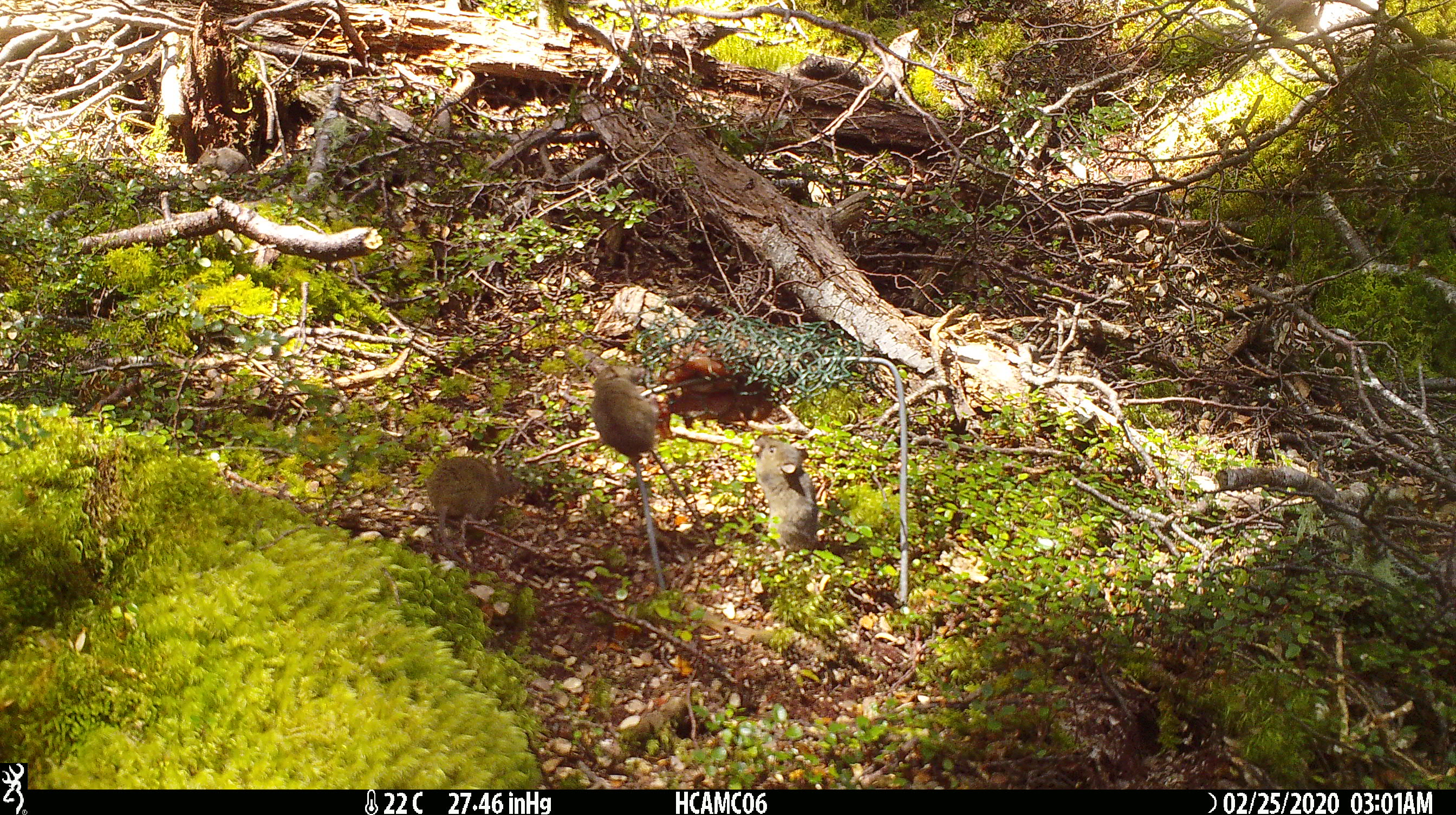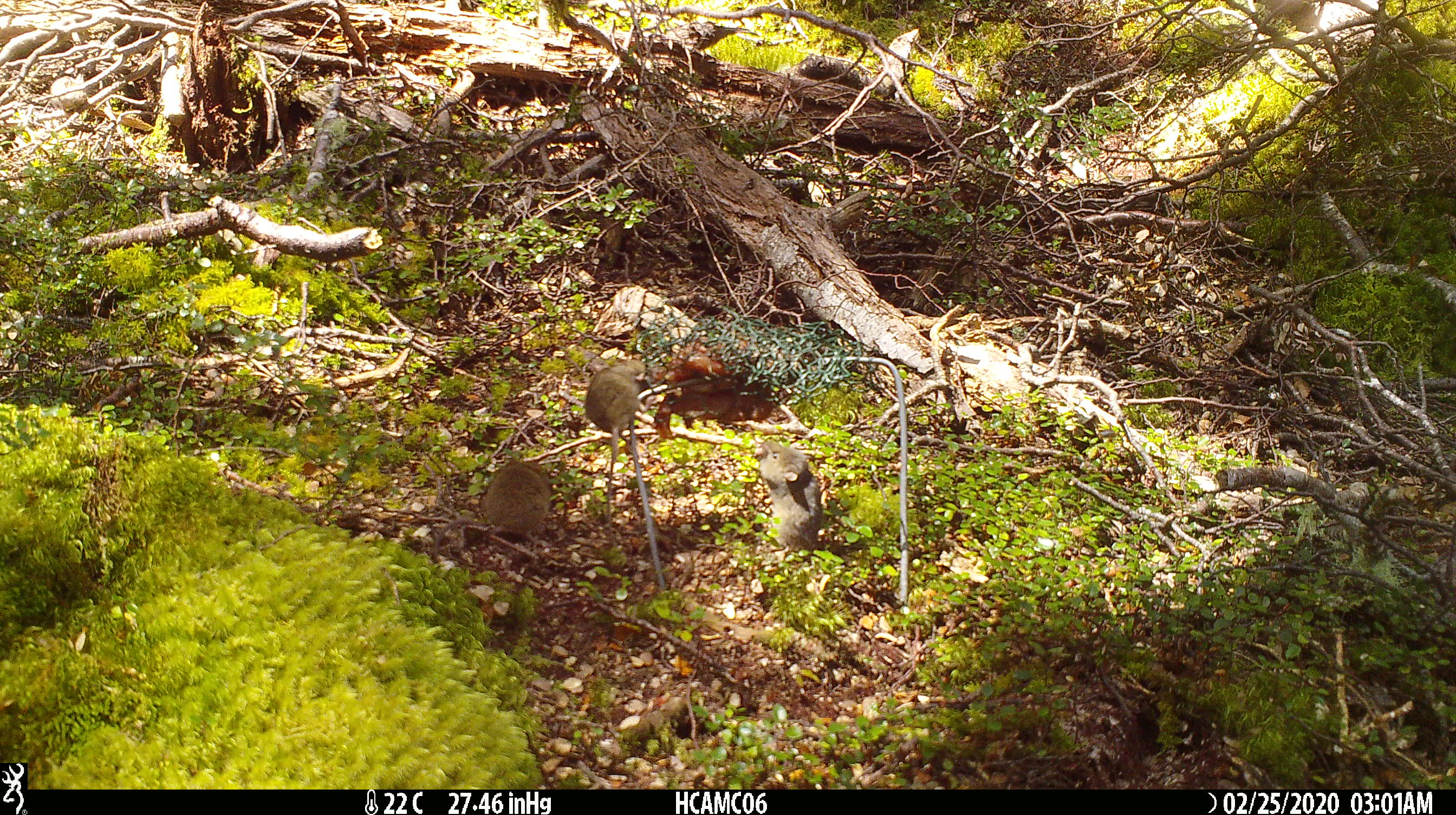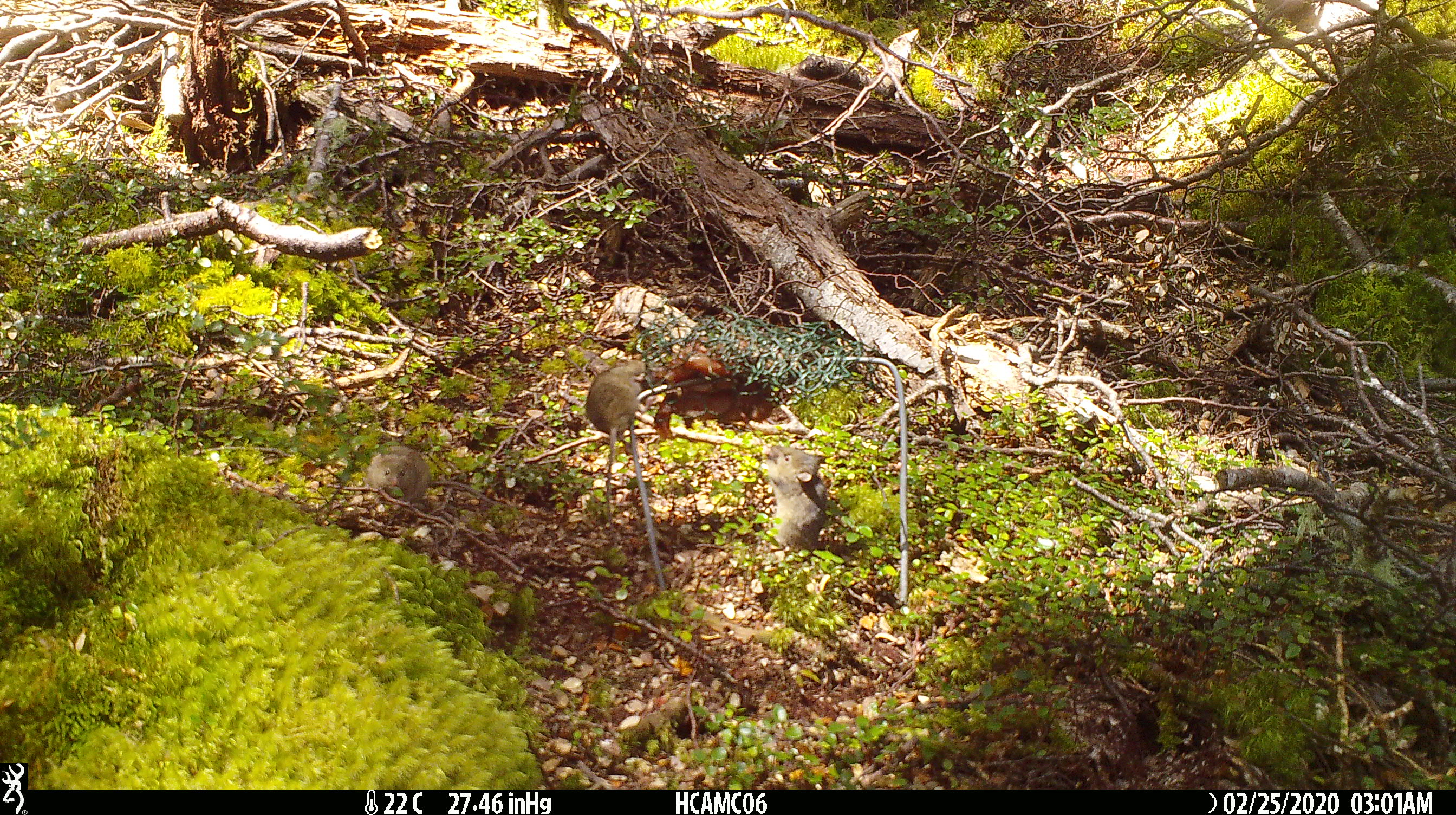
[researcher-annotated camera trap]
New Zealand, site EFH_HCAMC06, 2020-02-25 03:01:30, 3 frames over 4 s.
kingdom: Animalia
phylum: Chordata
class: Mammalia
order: Rodentia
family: Muridae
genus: Mus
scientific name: Mus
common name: mouse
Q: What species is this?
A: Mouse (Mus).